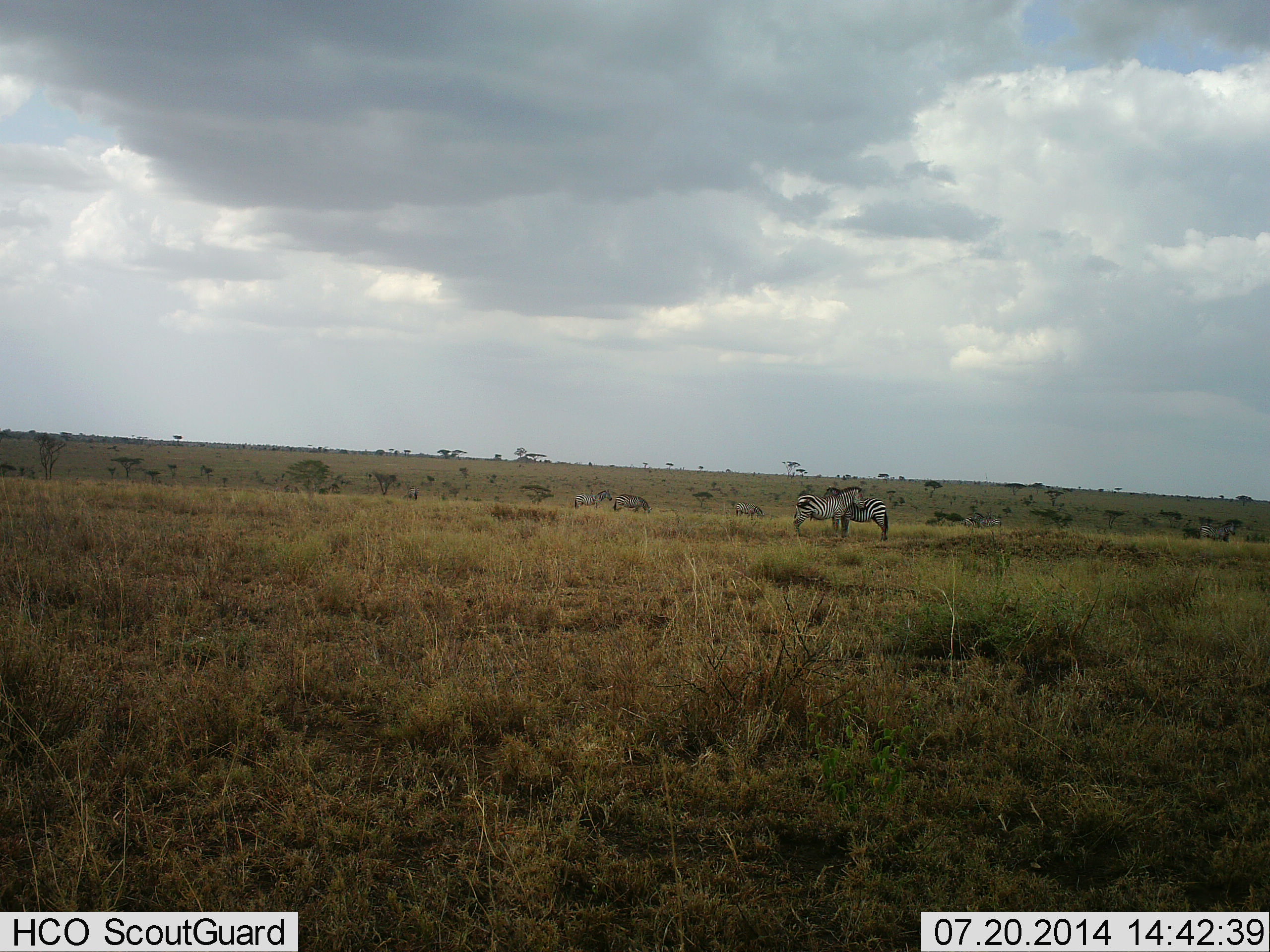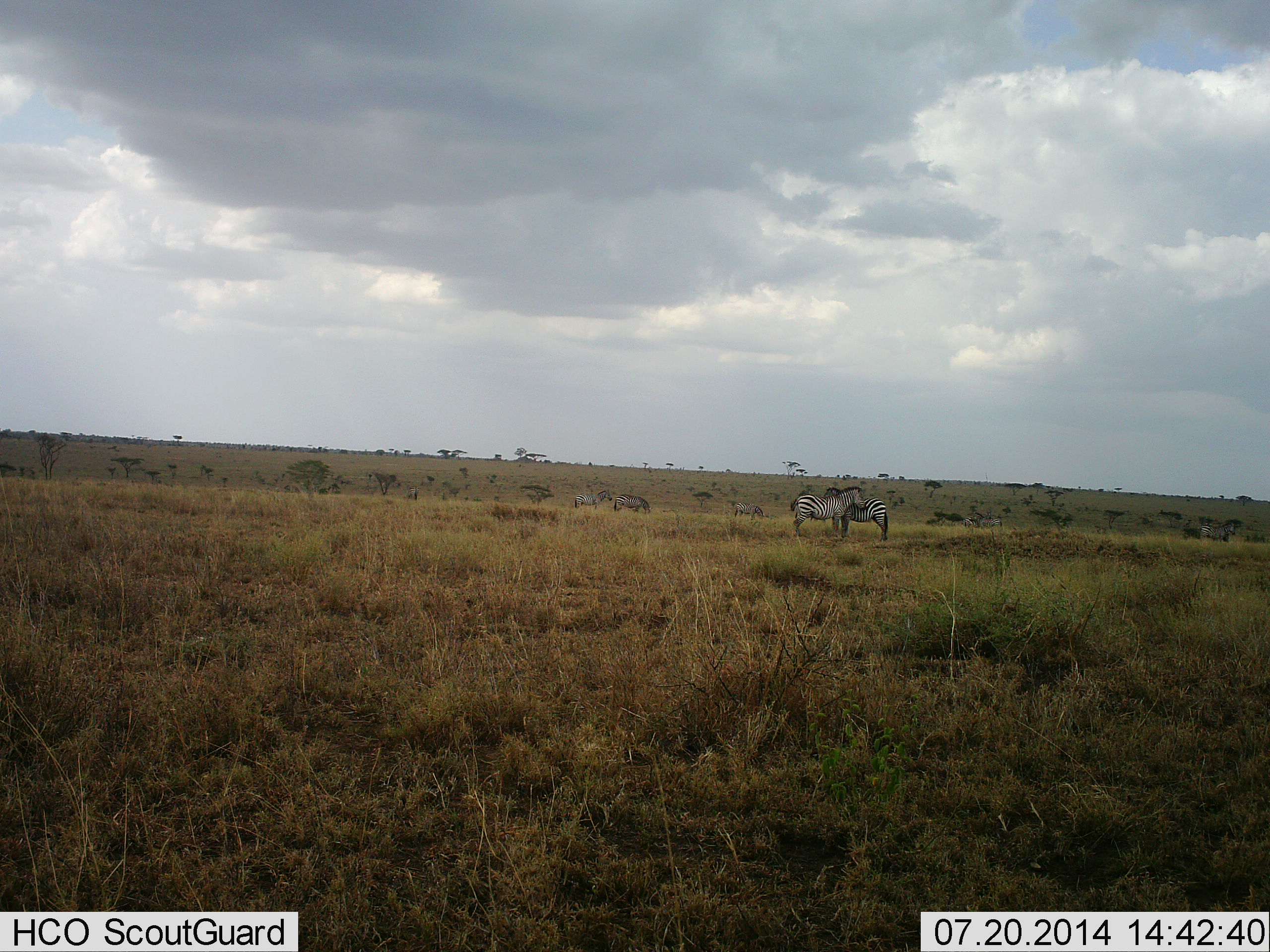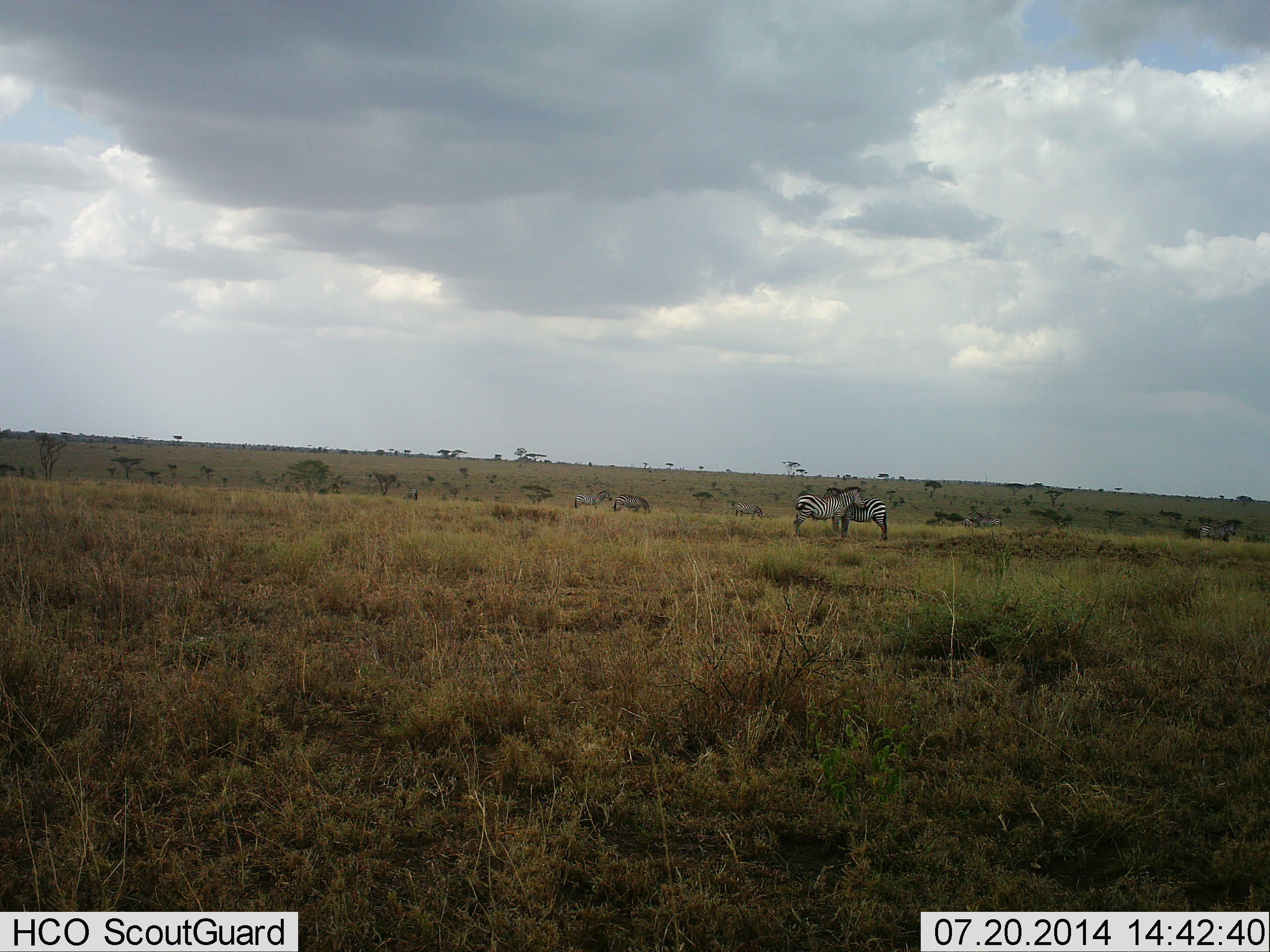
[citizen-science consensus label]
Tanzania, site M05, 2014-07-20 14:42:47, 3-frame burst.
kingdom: Animalia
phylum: Chordata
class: Mammalia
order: Perissodactyla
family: Equidae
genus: Equus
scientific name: Equus quagga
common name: plains zebra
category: zebra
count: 4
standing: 80%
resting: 10%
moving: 0%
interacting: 10%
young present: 0%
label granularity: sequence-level